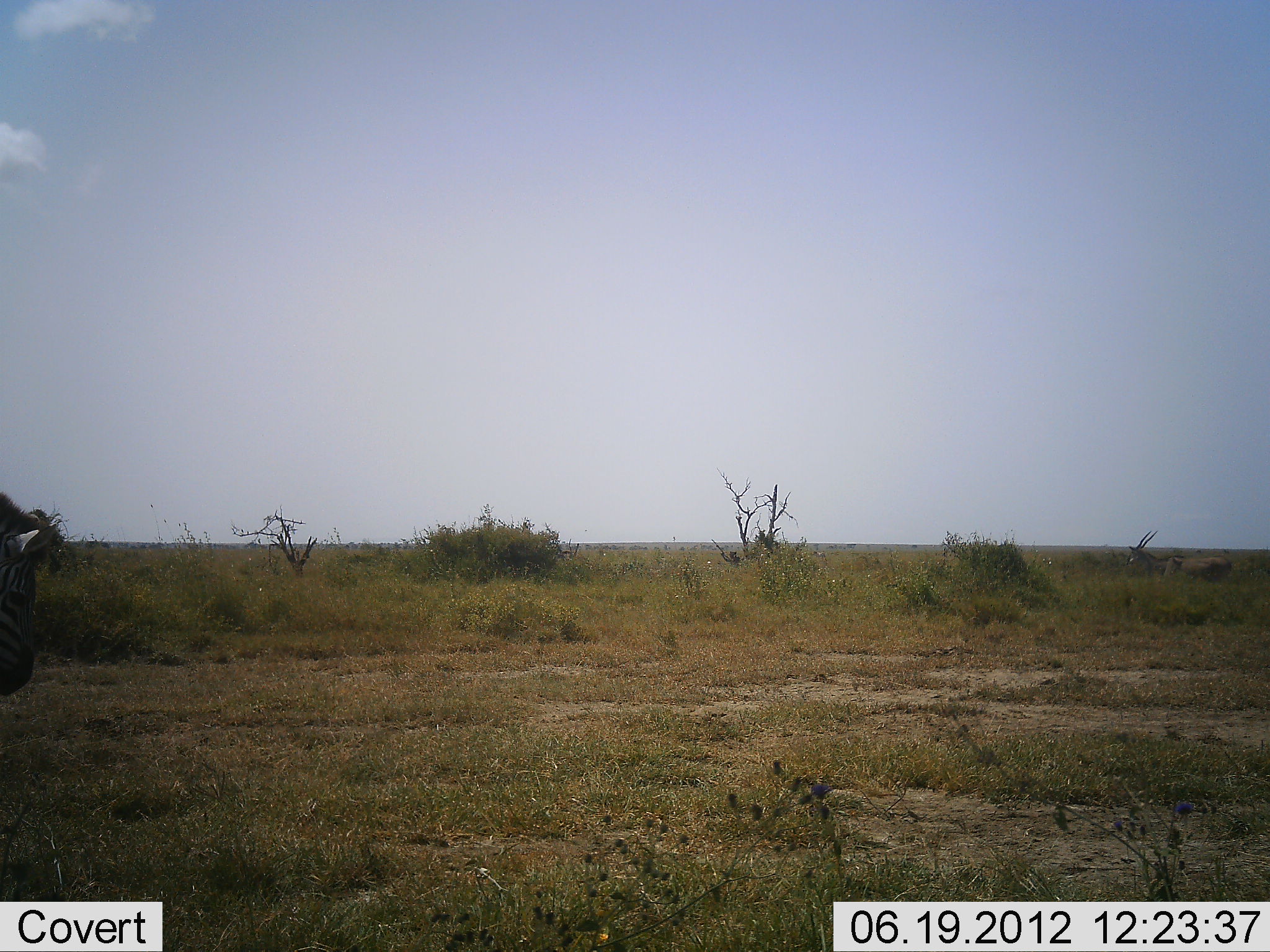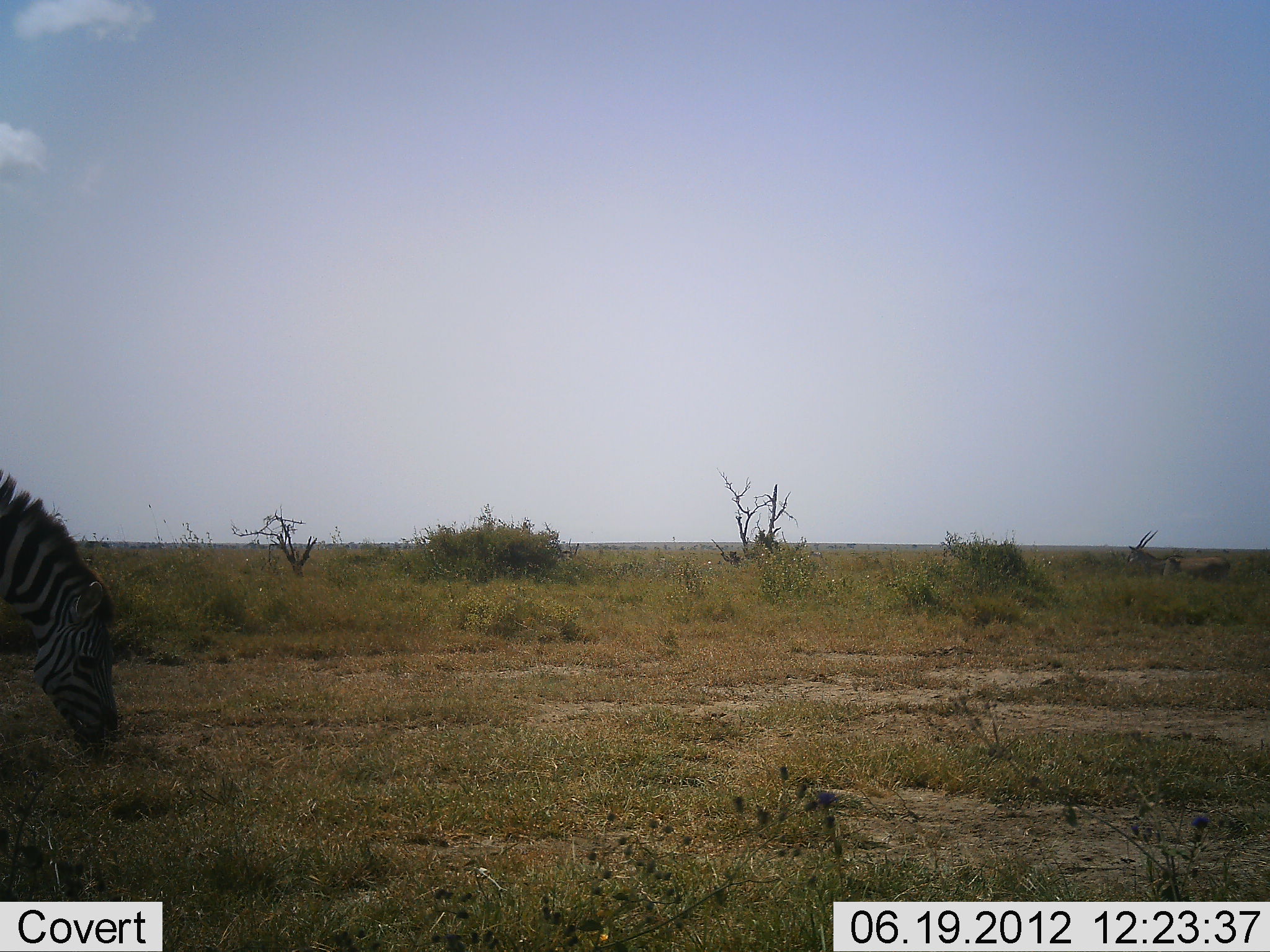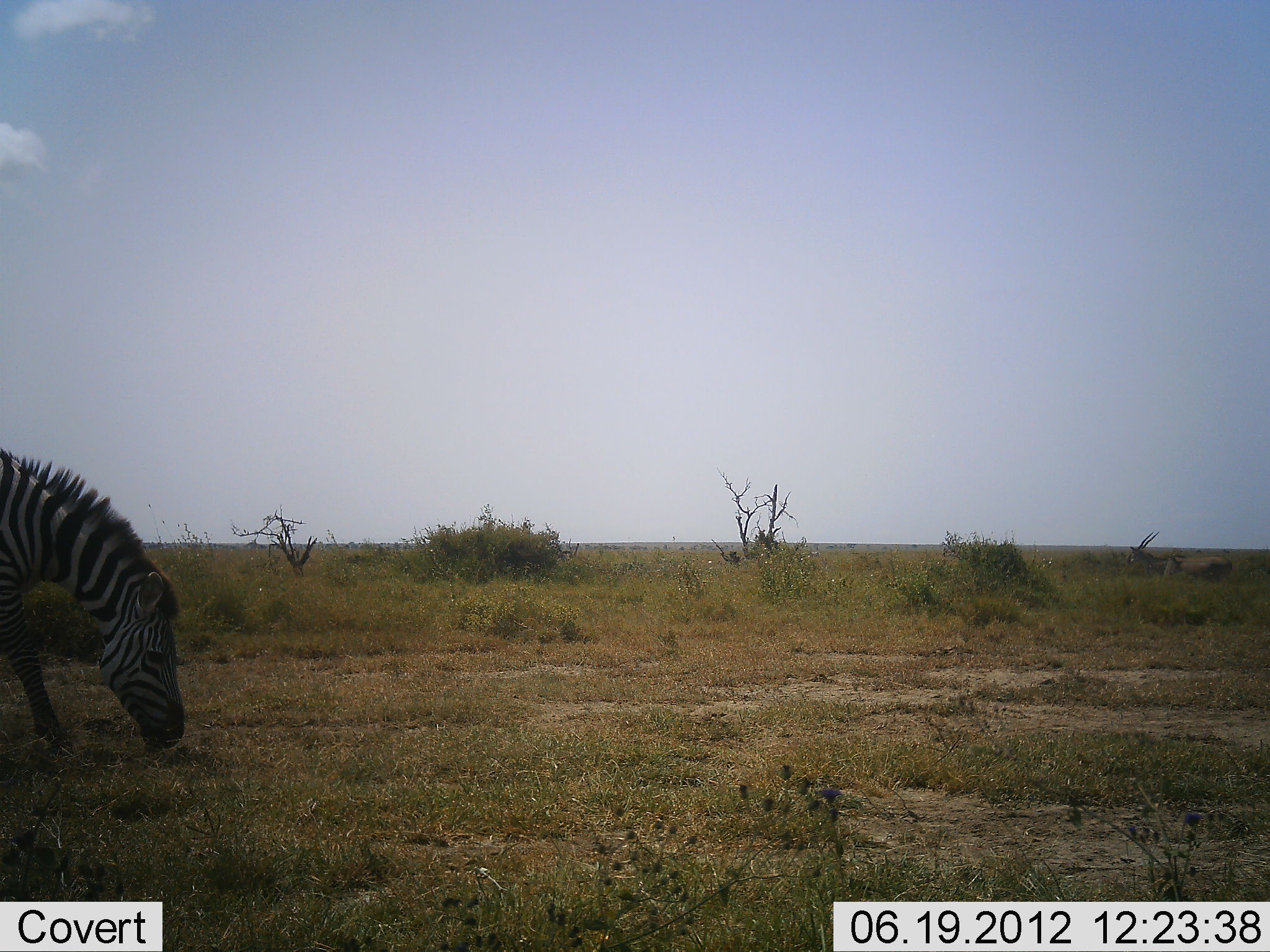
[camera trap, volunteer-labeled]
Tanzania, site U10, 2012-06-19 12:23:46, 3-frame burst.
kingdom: Animalia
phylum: Chordata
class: Mammalia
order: Perissodactyla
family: Equidae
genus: Equus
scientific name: Equus quagga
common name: plains zebra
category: zebra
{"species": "zebra (plains zebra) (Equus quagga)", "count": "1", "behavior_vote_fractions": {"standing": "7%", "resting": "0%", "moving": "27%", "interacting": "0%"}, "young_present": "0%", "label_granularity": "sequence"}